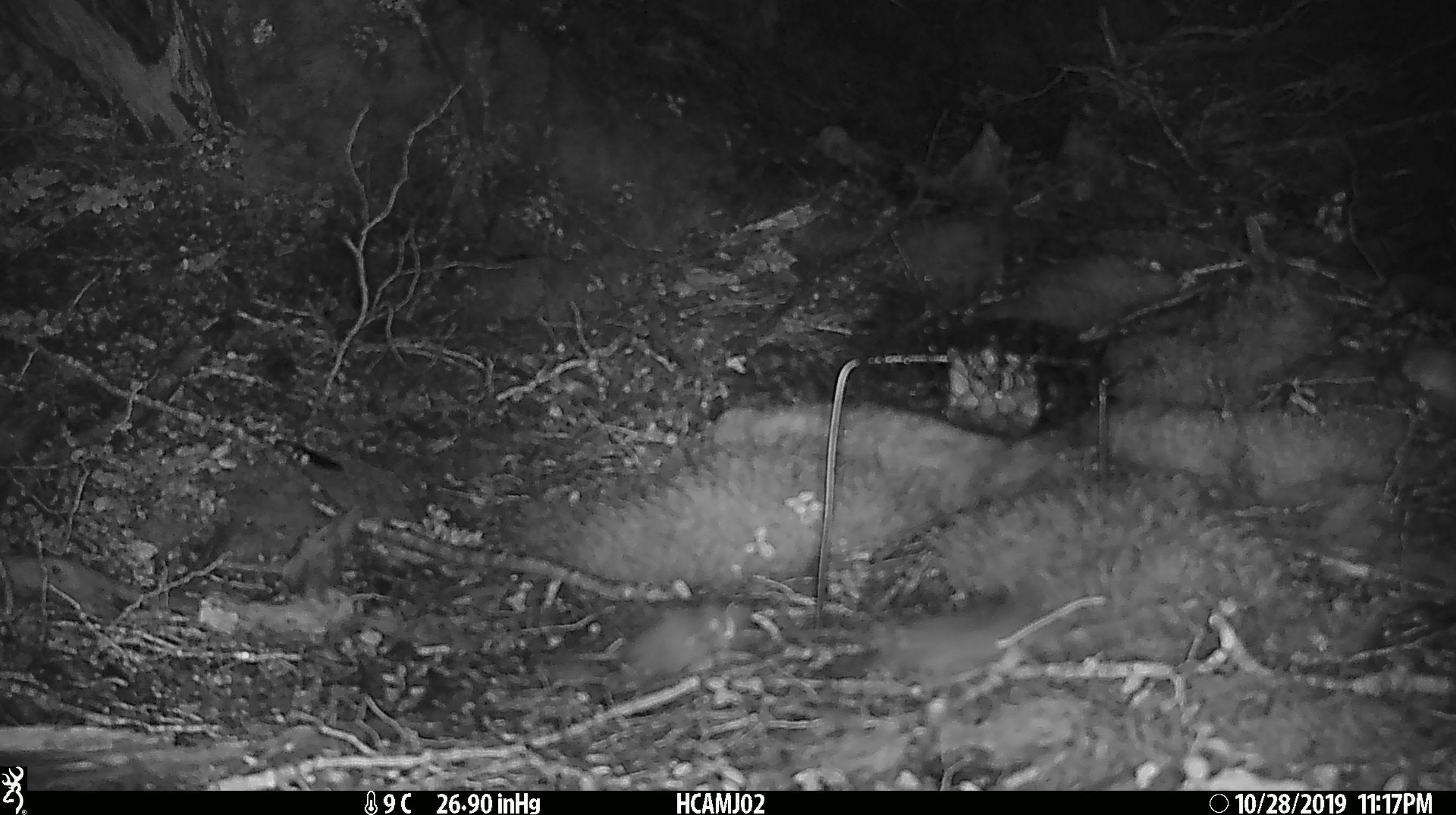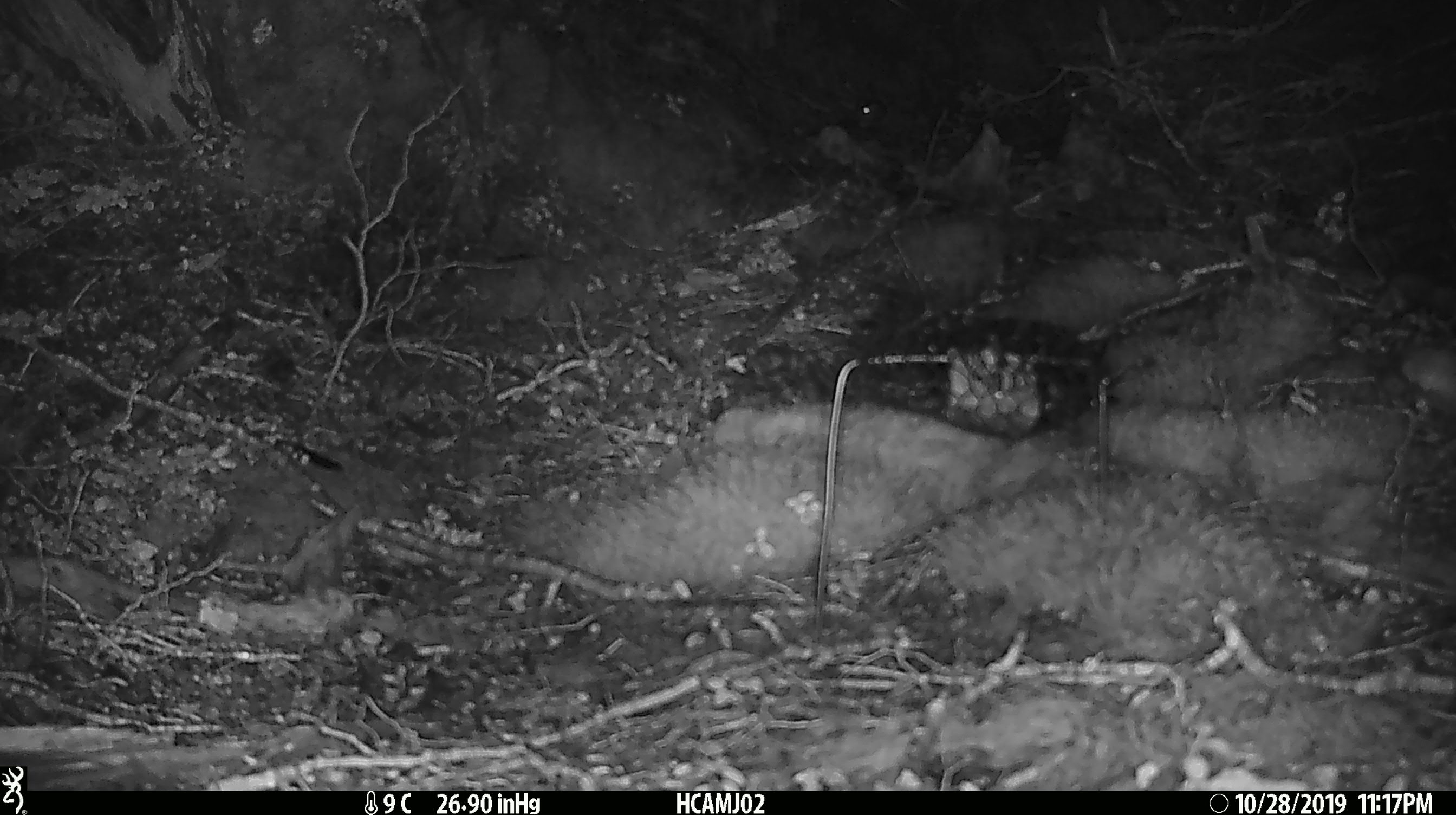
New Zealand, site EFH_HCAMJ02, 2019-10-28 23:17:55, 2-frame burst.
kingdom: Animalia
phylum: Chordata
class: Mammalia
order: Rodentia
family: Muridae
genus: Mus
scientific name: Mus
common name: mouse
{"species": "mouse (Mus)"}